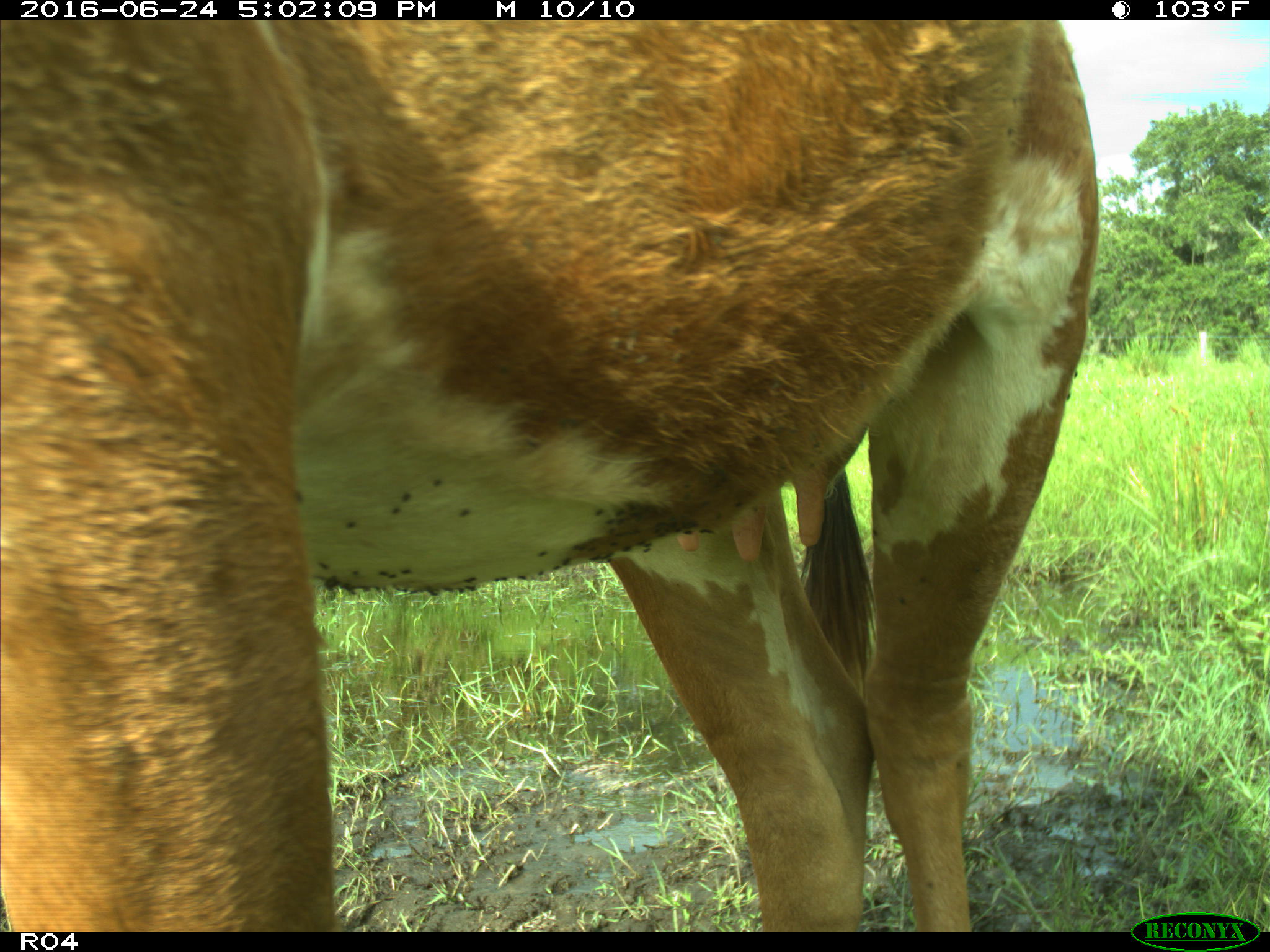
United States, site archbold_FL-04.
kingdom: Animalia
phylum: Chordata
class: Mammalia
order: Artiodactyla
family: Bovidae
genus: Bos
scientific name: Bos taurus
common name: domestic cow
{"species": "Bos taurus (domestic cow)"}